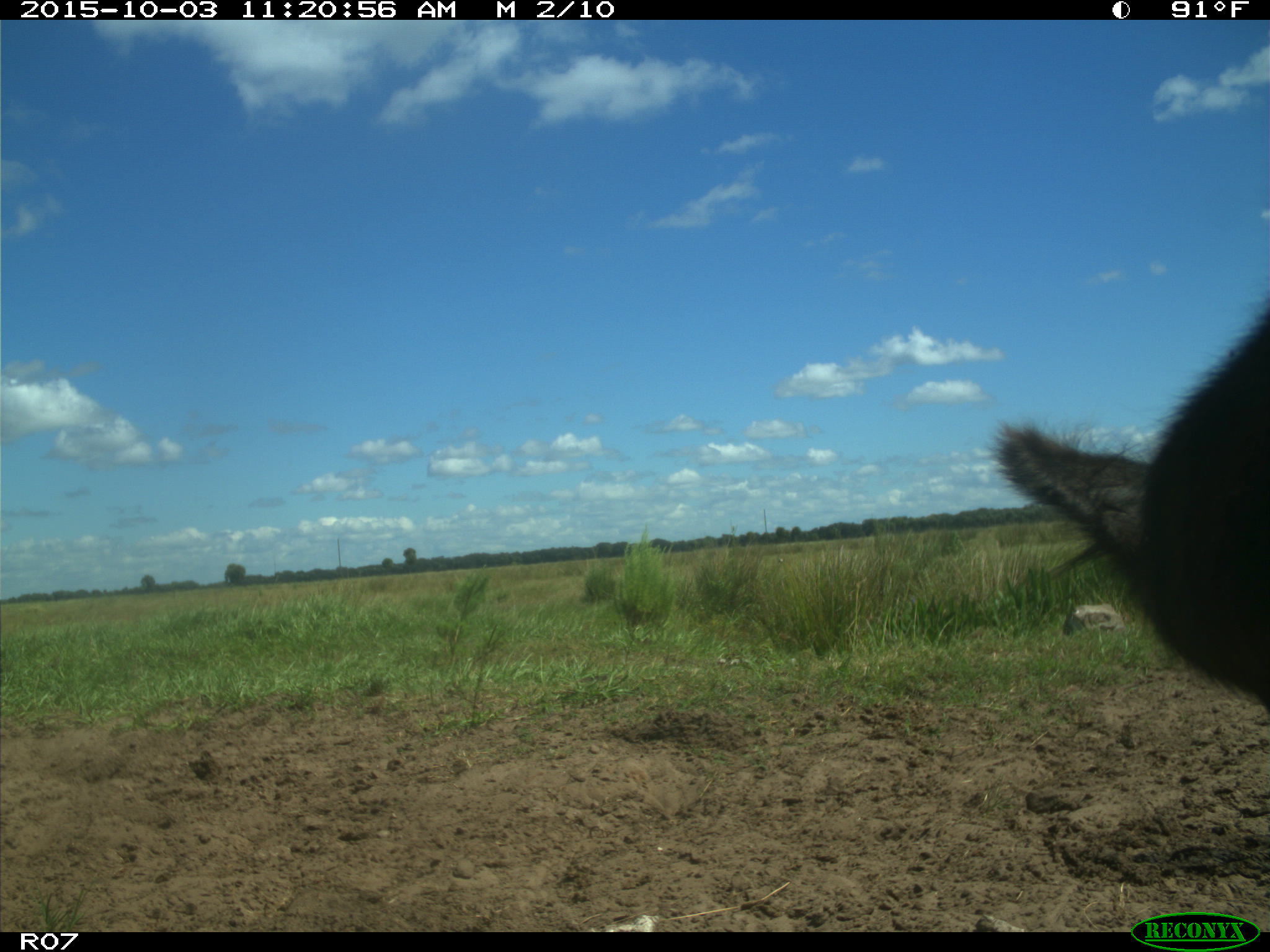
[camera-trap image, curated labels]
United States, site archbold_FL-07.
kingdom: Animalia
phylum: Chordata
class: Mammalia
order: Artiodactyla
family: Bovidae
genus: Bos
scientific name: Bos taurus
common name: domestic cow